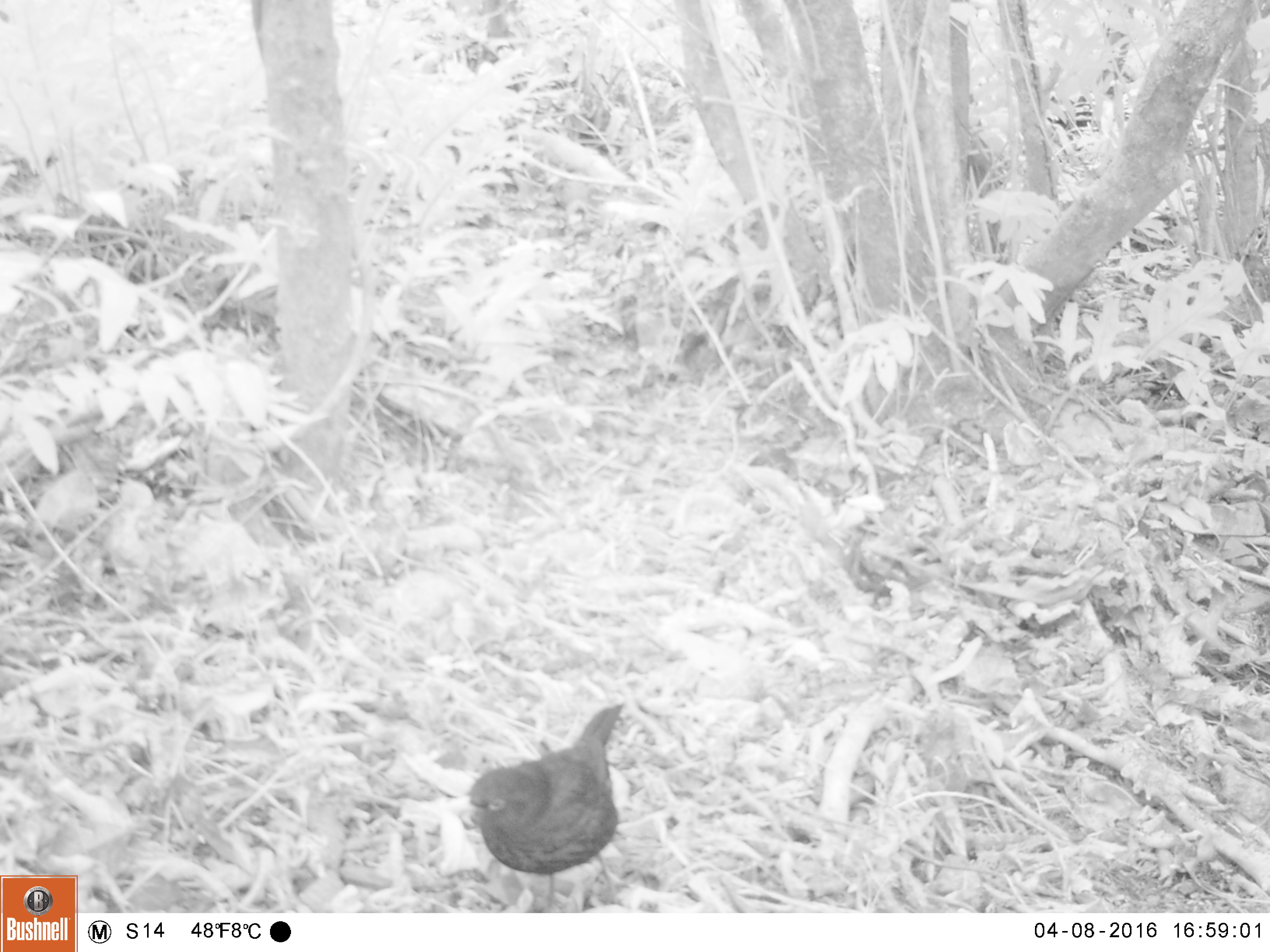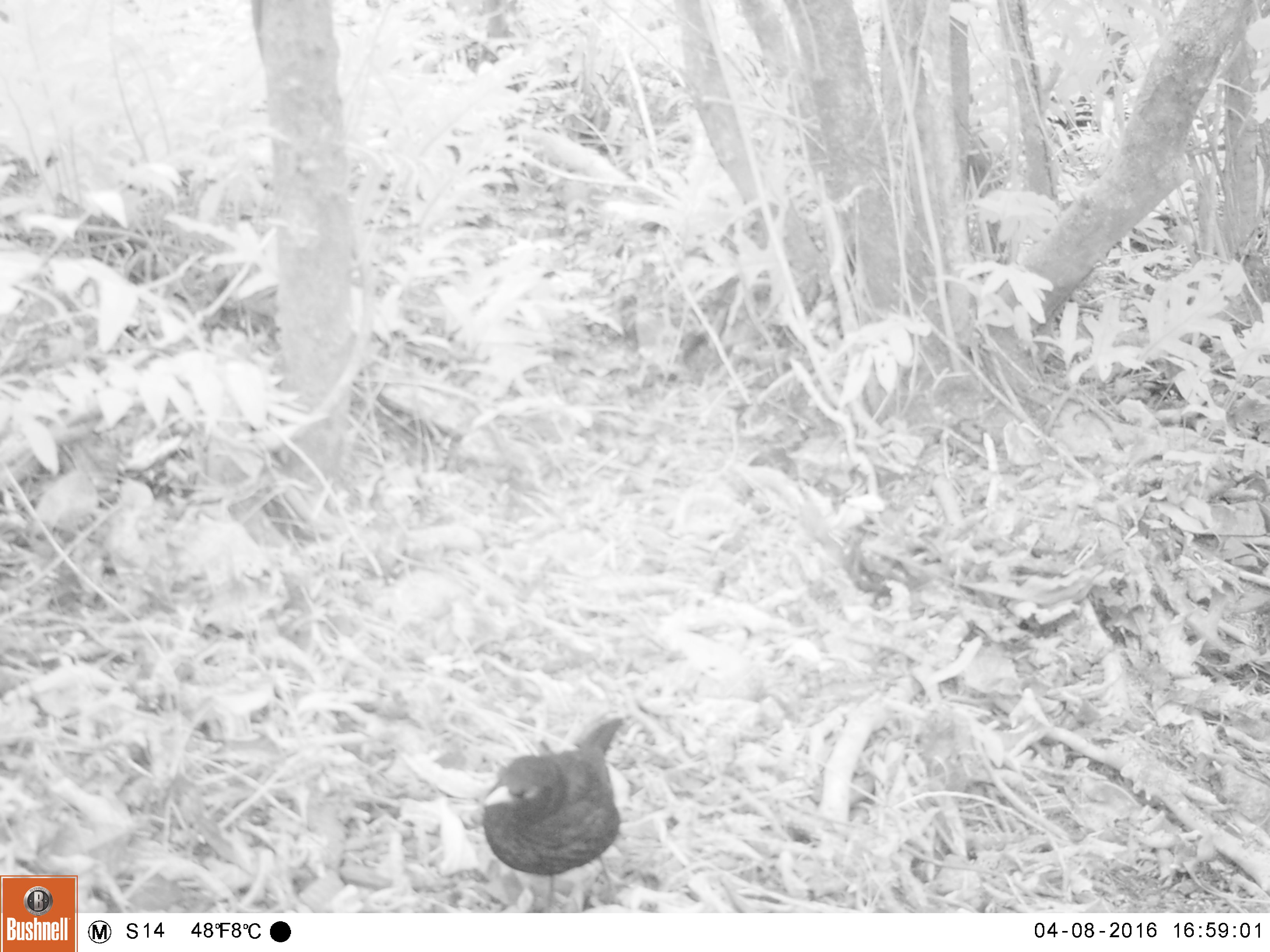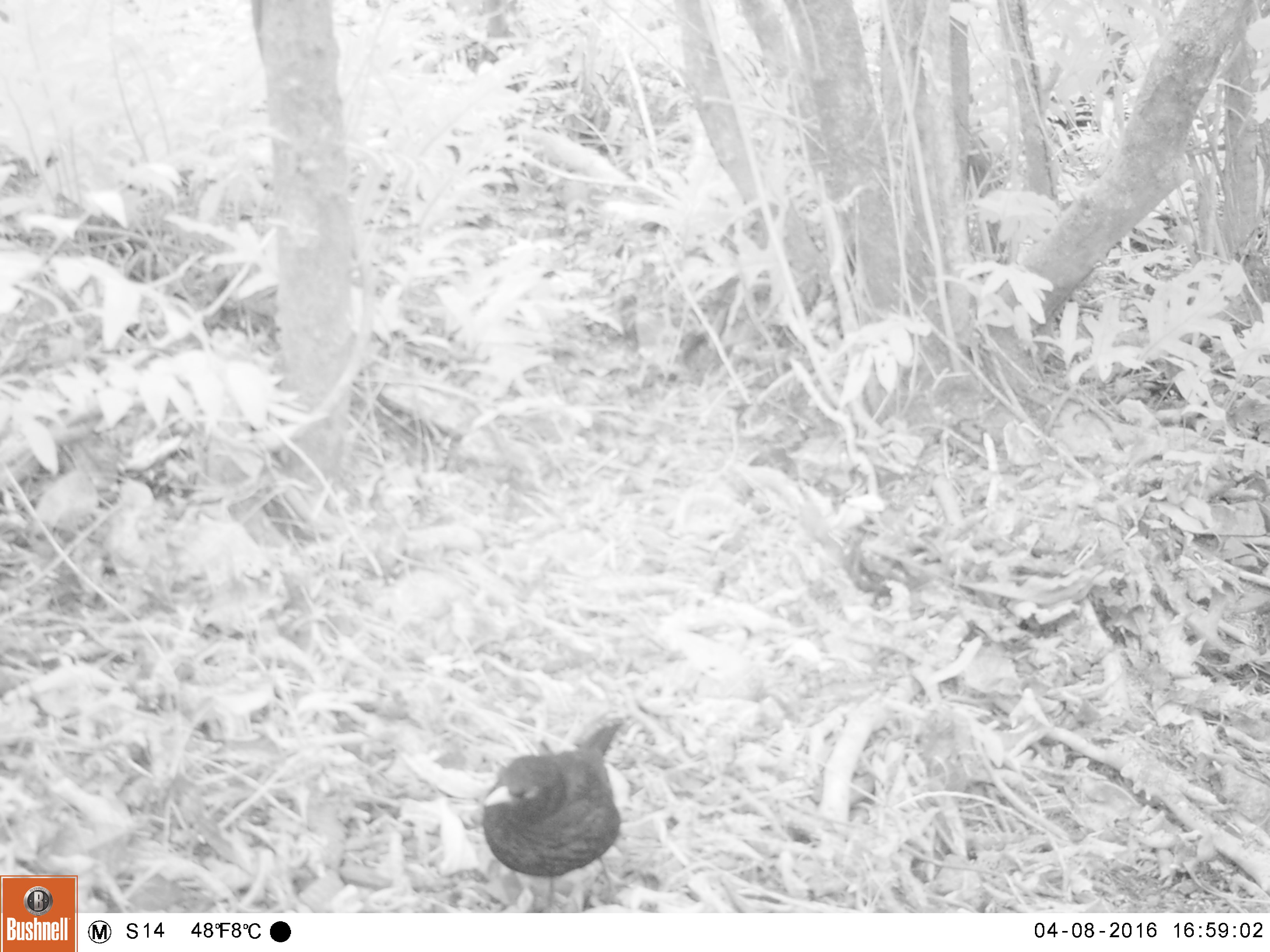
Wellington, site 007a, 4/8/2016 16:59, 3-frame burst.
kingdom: Animalia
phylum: Chordata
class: Aves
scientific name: Aves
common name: bird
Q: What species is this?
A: Bird (Aves).